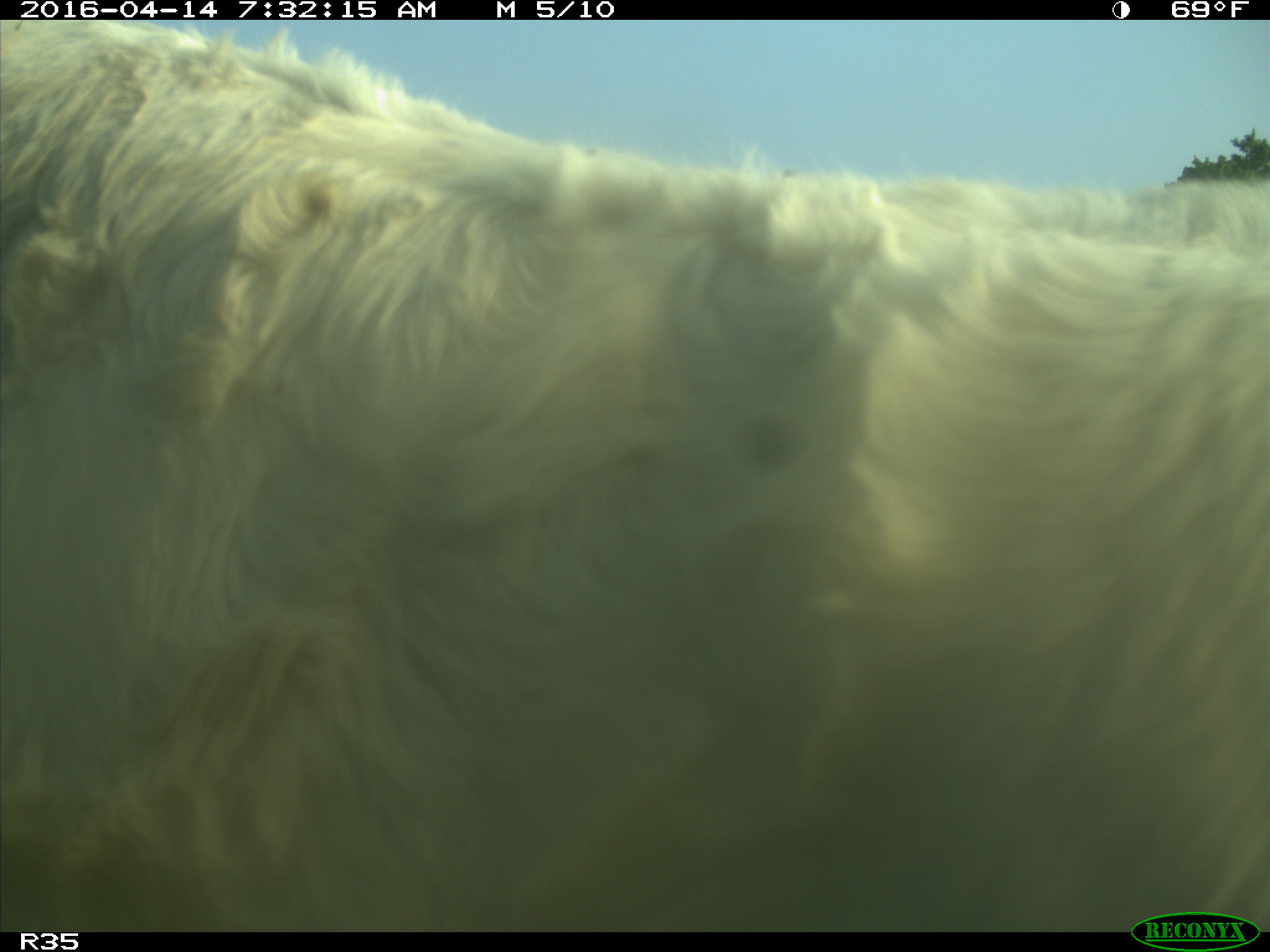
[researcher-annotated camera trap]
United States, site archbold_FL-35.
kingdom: Animalia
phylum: Chordata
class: Mammalia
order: Artiodactyla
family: Bovidae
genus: Bos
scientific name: Bos taurus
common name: domestic cow